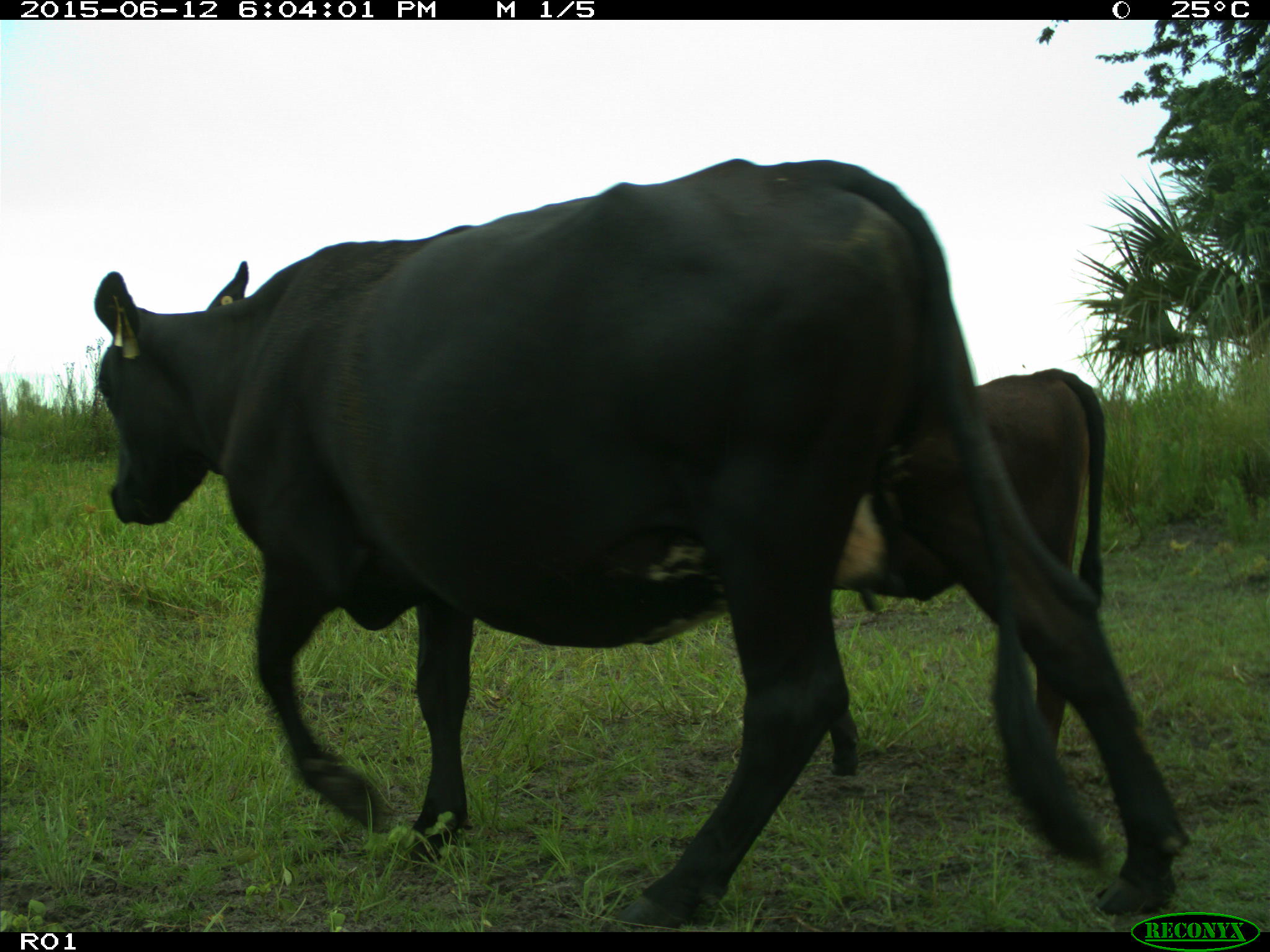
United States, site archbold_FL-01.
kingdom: Animalia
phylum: Chordata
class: Mammalia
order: Artiodactyla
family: Bovidae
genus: Bos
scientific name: Bos taurus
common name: domestic cow